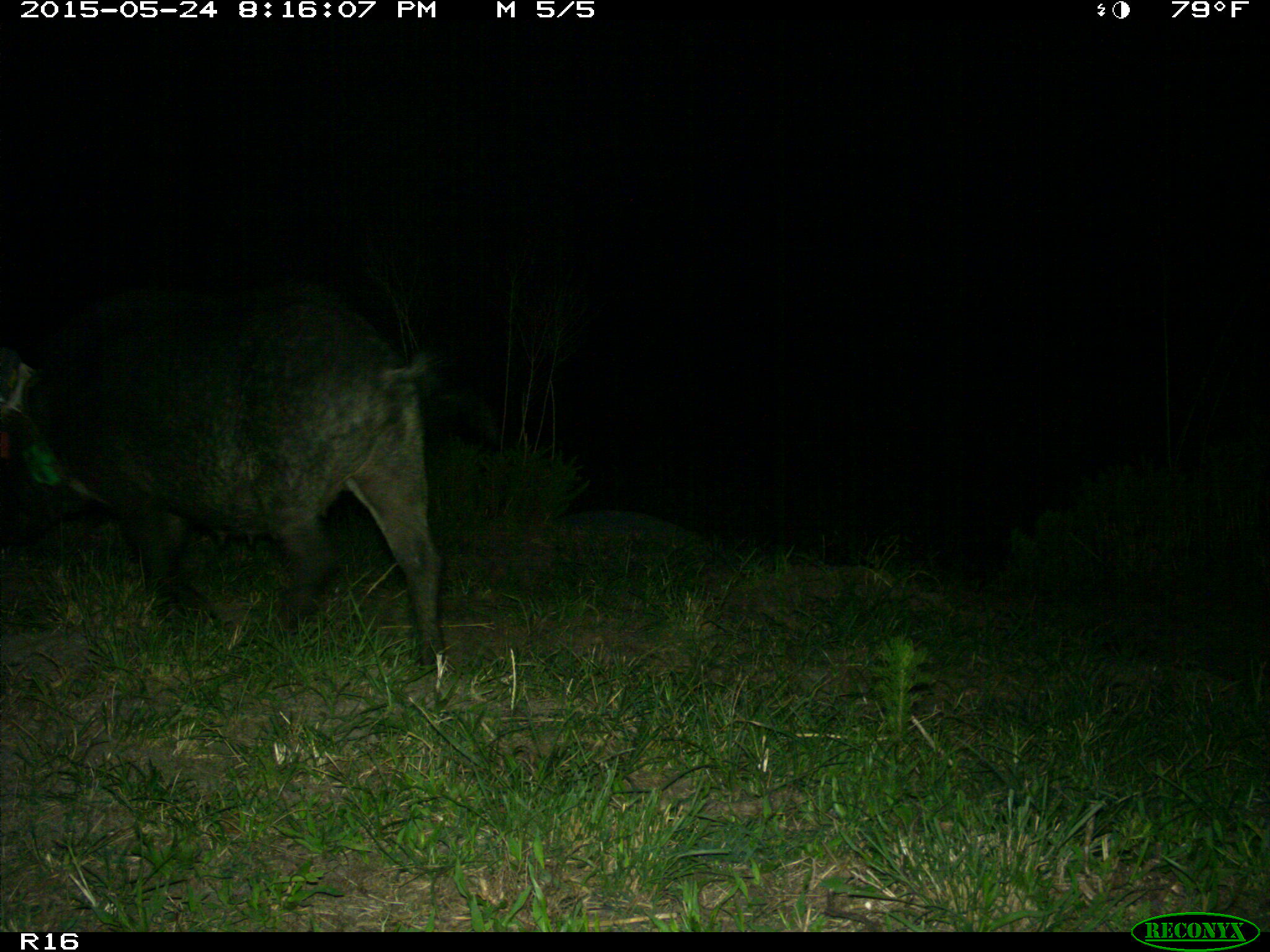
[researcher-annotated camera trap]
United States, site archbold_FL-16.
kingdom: Animalia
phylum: Chordata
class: Mammalia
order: Artiodactyla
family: Suidae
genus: Sus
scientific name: Sus scrofa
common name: wild boar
Sus scrofa (wild boar).